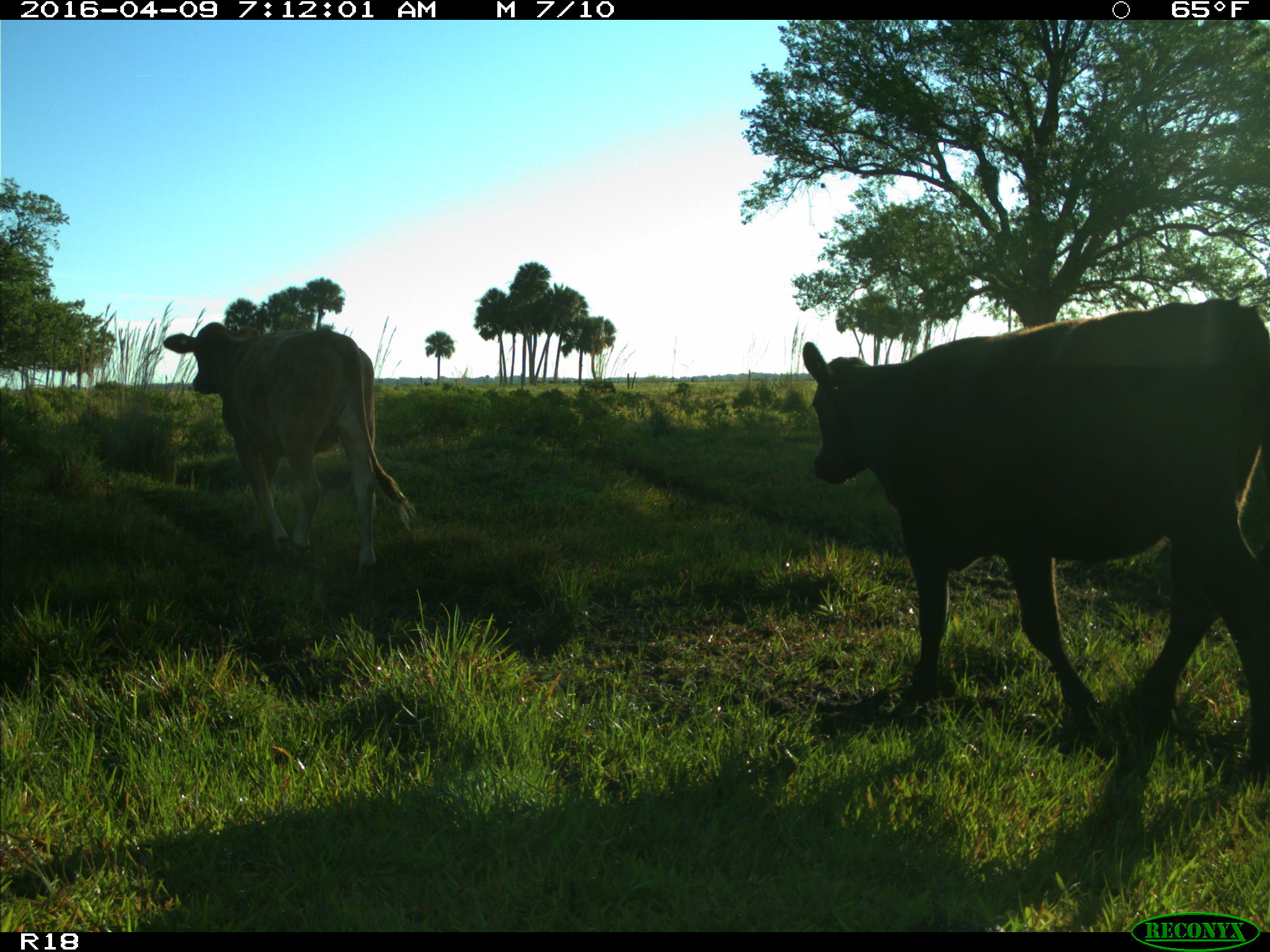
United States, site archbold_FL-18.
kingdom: Animalia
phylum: Chordata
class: Mammalia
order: Artiodactyla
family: Bovidae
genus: Bos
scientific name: Bos taurus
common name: domestic cow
Bos taurus (domestic cow).